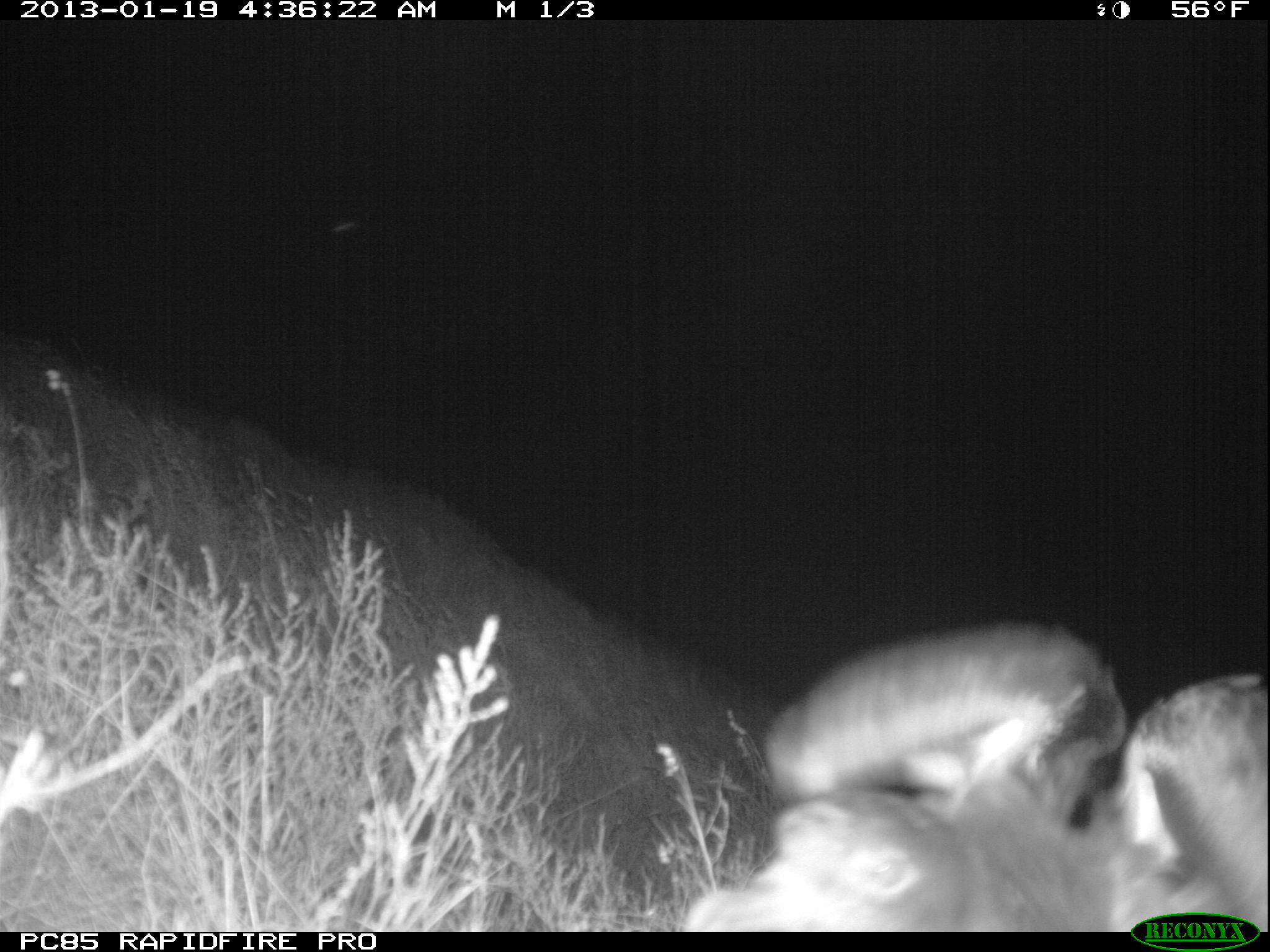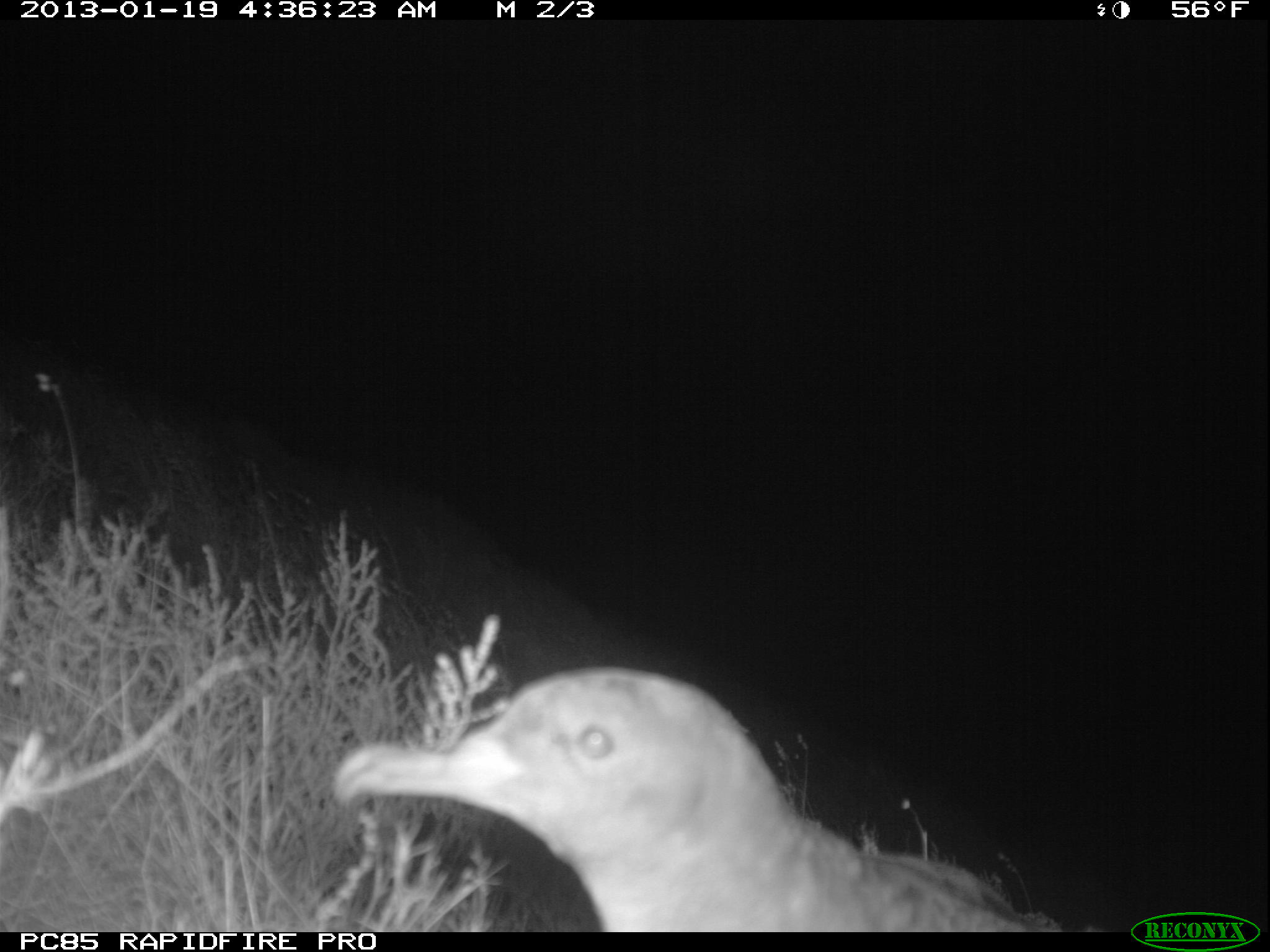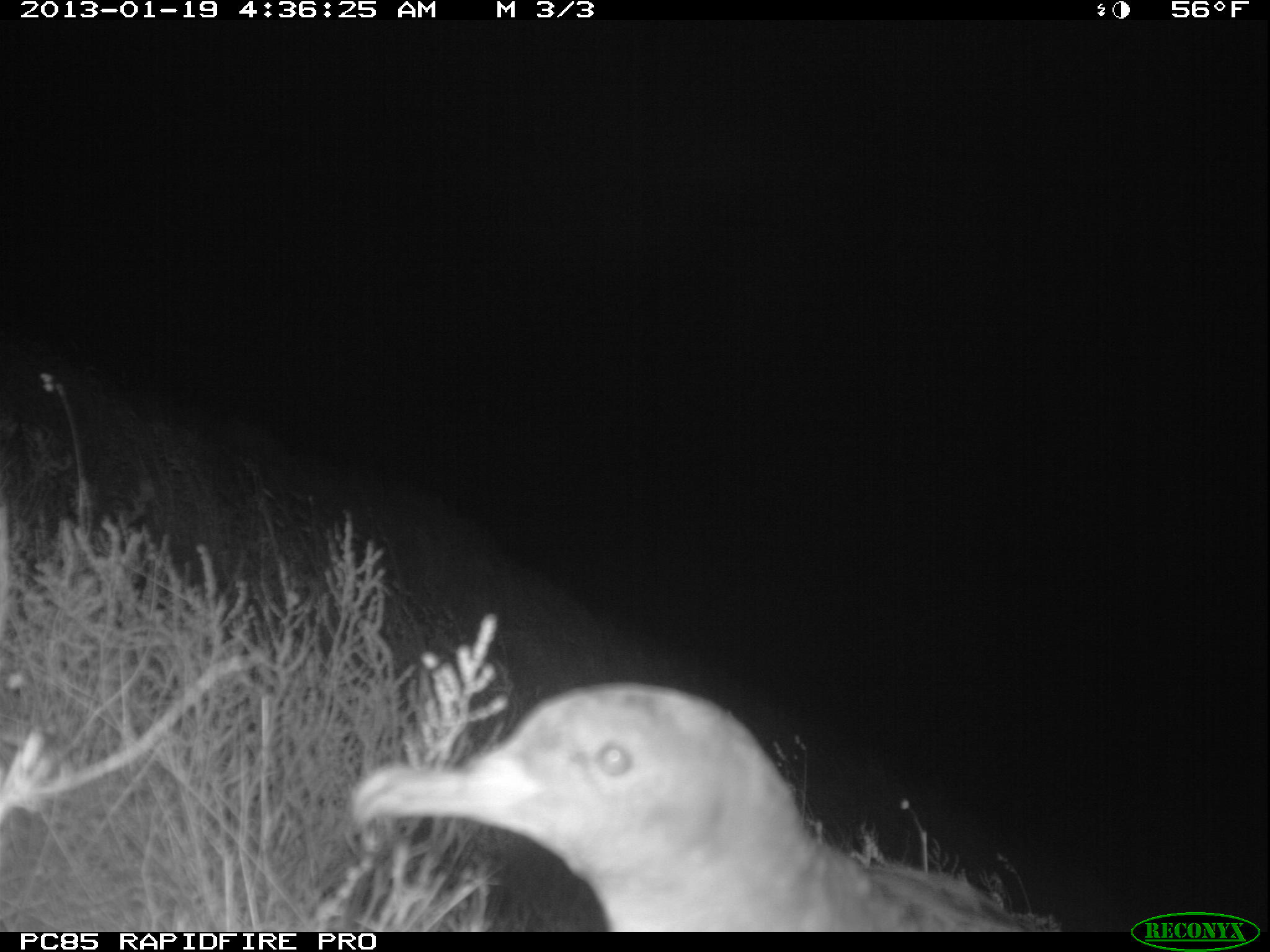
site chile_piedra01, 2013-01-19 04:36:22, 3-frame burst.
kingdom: Animalia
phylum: Chordata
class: Aves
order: Procellariiformes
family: Procellariidae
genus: Calonectris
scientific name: Calonectris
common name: shearwater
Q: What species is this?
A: Shearwater (Calonectris).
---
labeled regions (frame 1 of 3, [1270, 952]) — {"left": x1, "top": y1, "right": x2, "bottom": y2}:
shearwater: {"left": 661, "top": 623, "right": 1269, "bottom": 933}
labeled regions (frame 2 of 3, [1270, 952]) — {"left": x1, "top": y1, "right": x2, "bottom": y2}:
shearwater: {"left": 320, "top": 666, "right": 1106, "bottom": 934}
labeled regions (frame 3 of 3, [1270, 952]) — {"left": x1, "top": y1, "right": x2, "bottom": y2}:
shearwater: {"left": 336, "top": 680, "right": 1088, "bottom": 933}